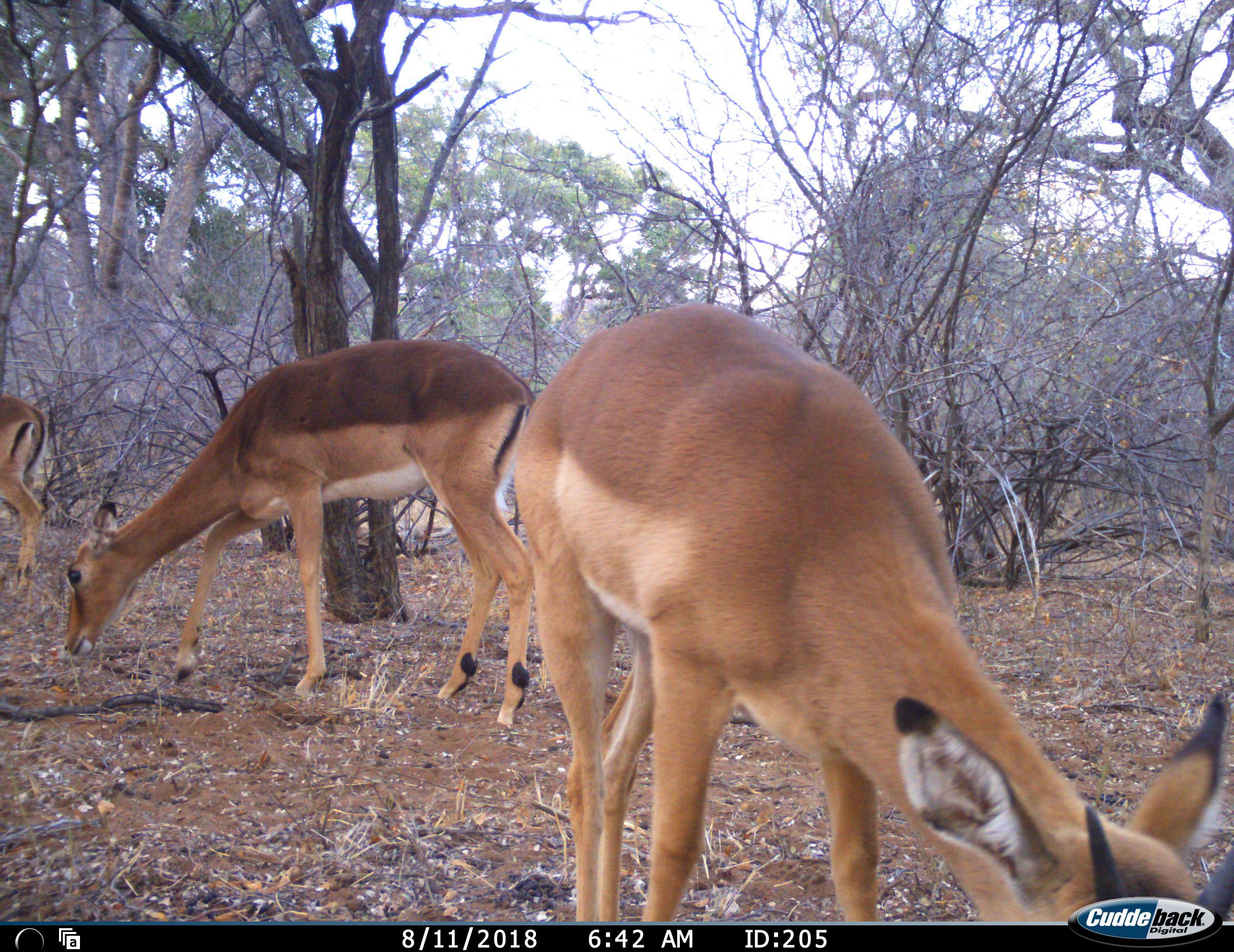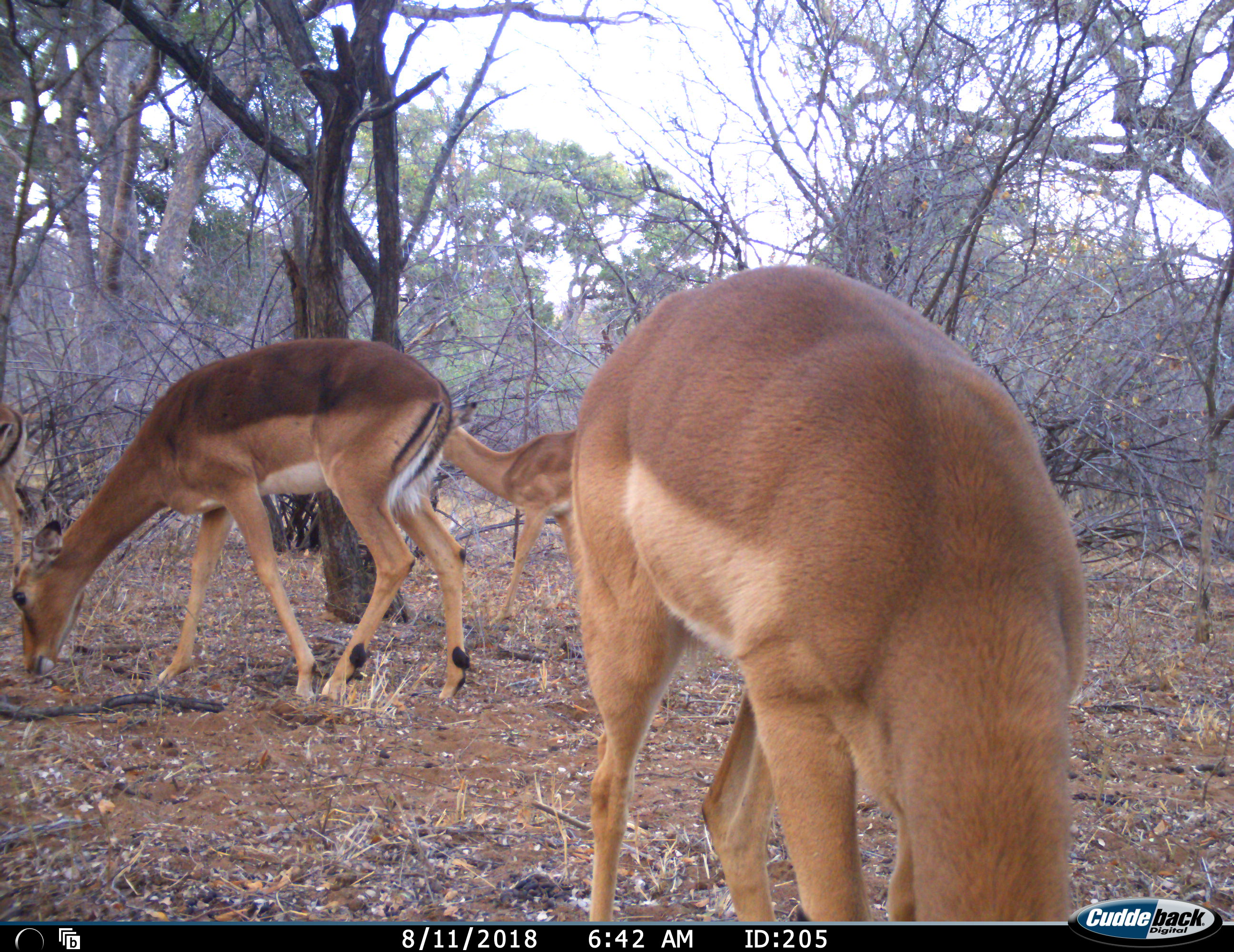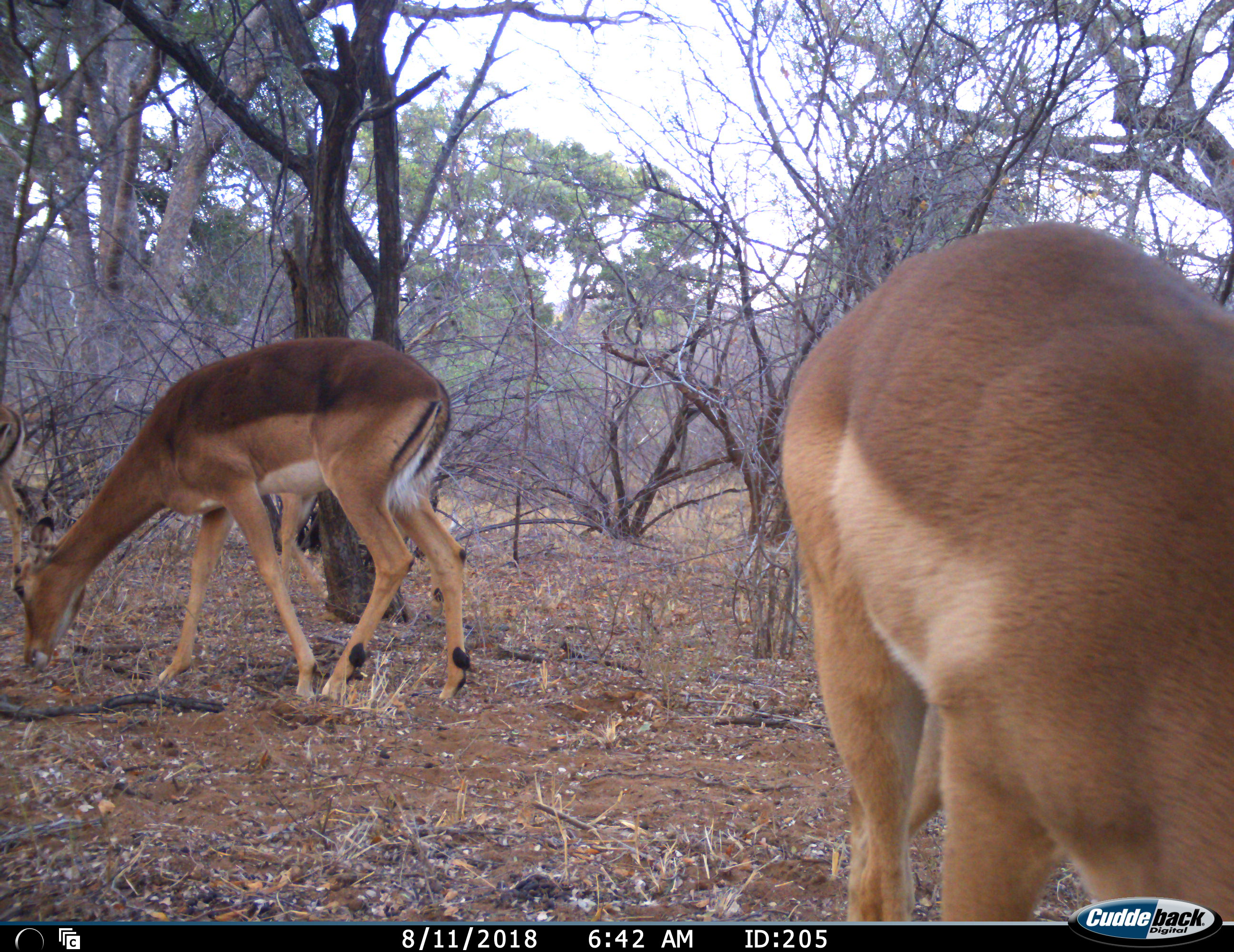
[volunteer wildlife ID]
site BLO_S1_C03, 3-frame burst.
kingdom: Animalia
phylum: Chordata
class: Mammalia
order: Artiodactyla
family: Bovidae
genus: Aepyceros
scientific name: Aepyceros melampus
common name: impala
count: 4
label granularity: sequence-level